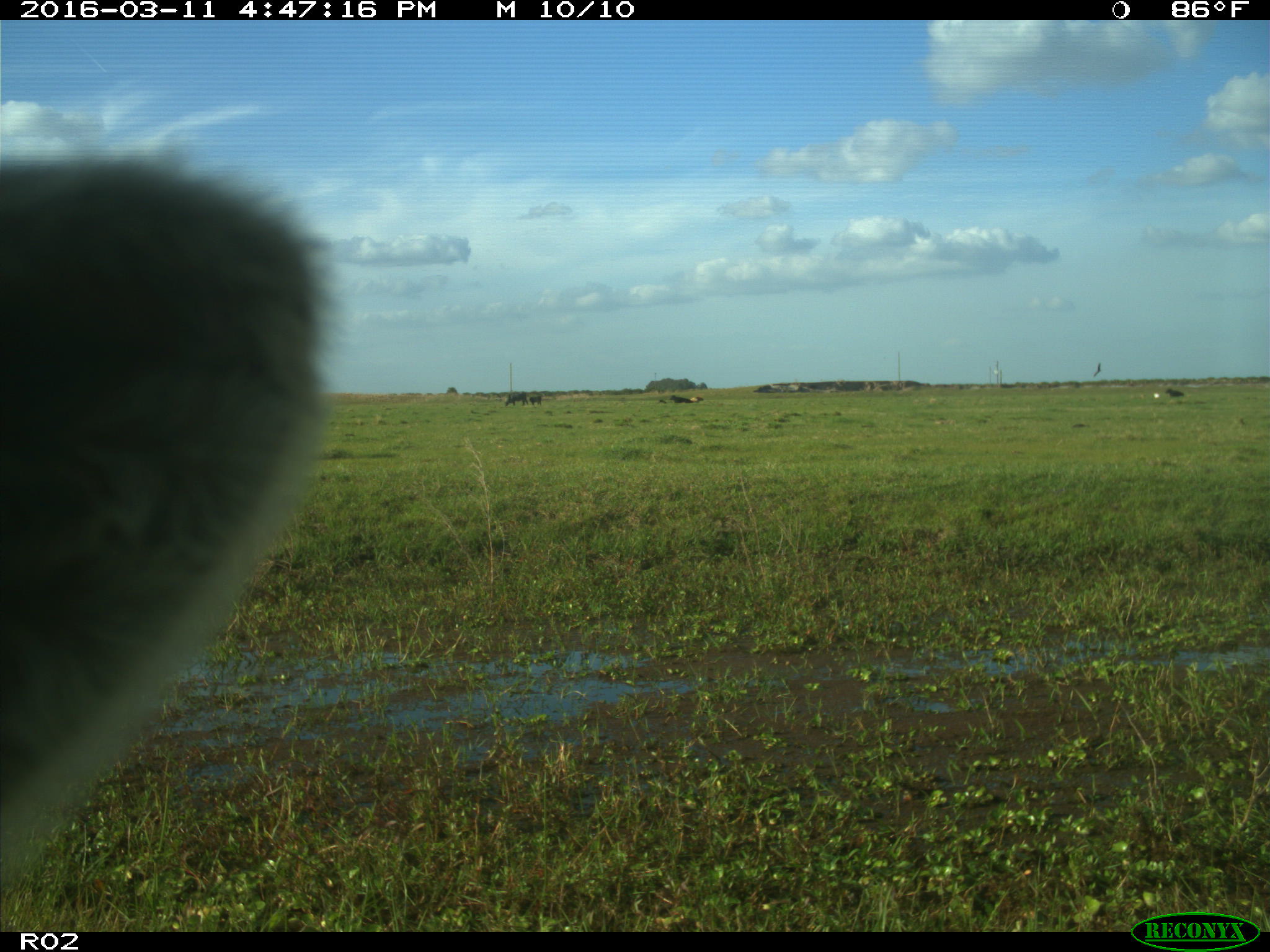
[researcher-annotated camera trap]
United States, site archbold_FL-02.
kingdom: Animalia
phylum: Chordata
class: Mammalia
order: Artiodactyla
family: Bovidae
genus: Bos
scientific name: Bos taurus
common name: domestic cow